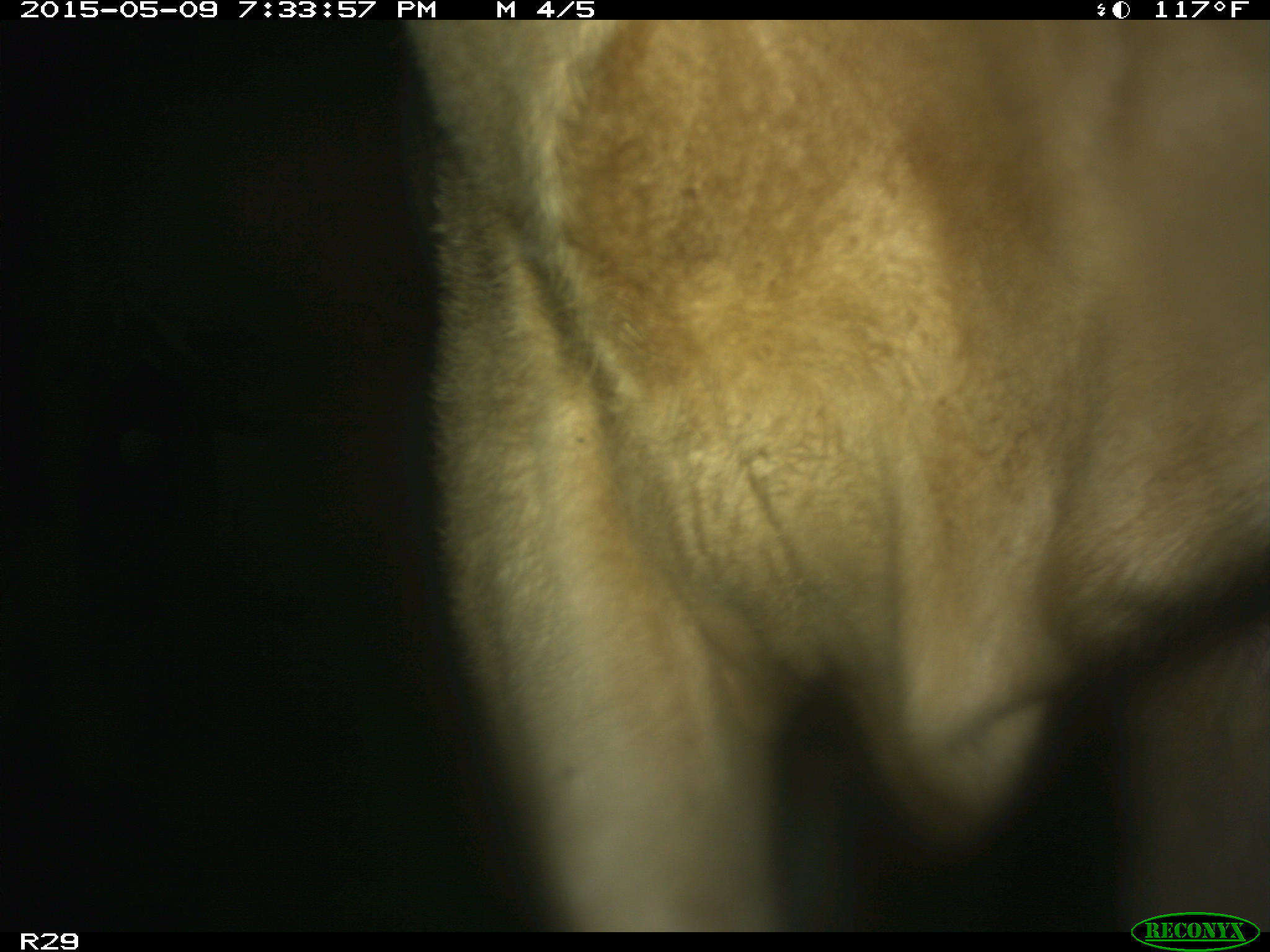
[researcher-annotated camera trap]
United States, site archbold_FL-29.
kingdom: Animalia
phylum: Chordata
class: Mammalia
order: Artiodactyla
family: Bovidae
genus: Bos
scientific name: Bos taurus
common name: domestic cow